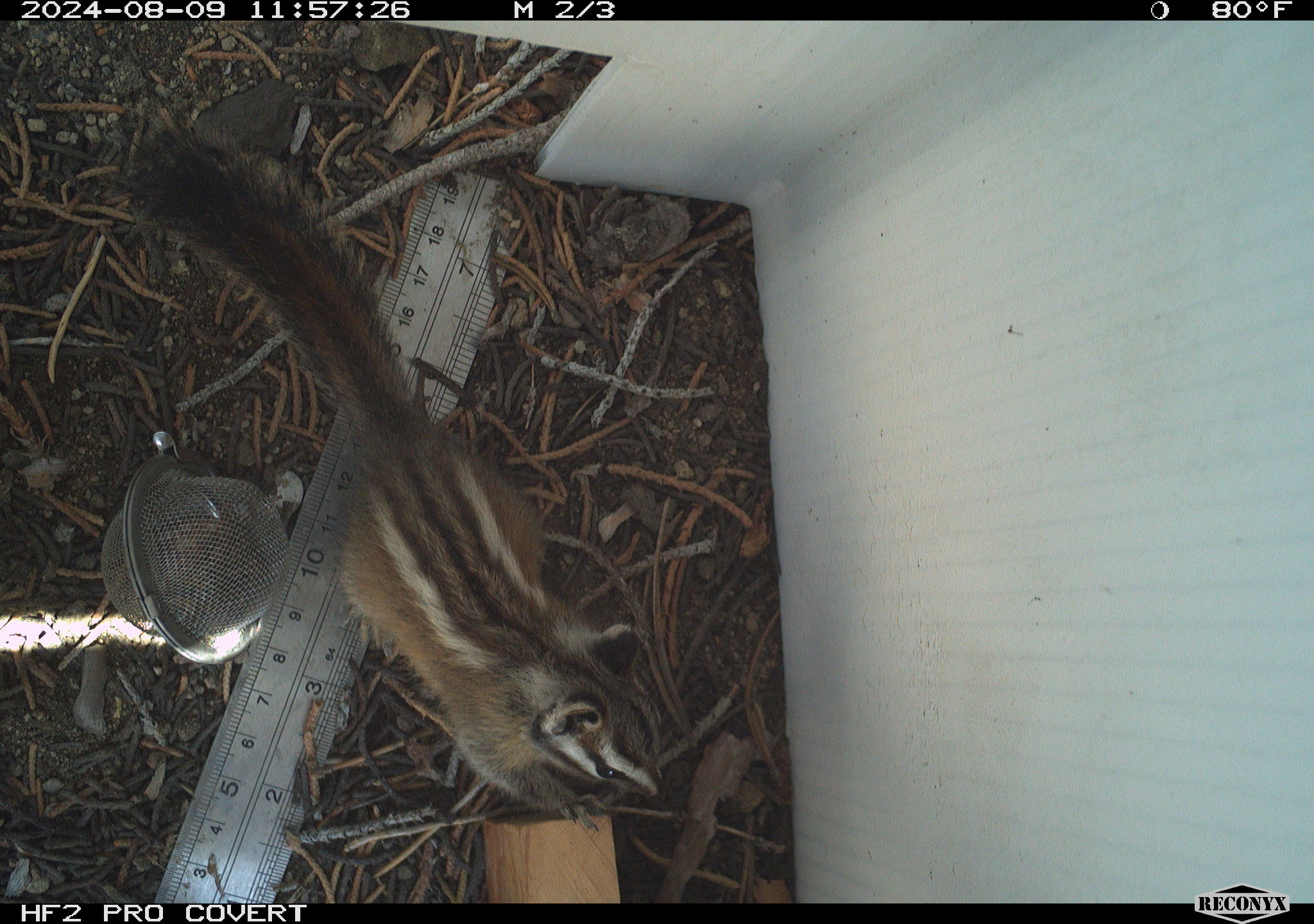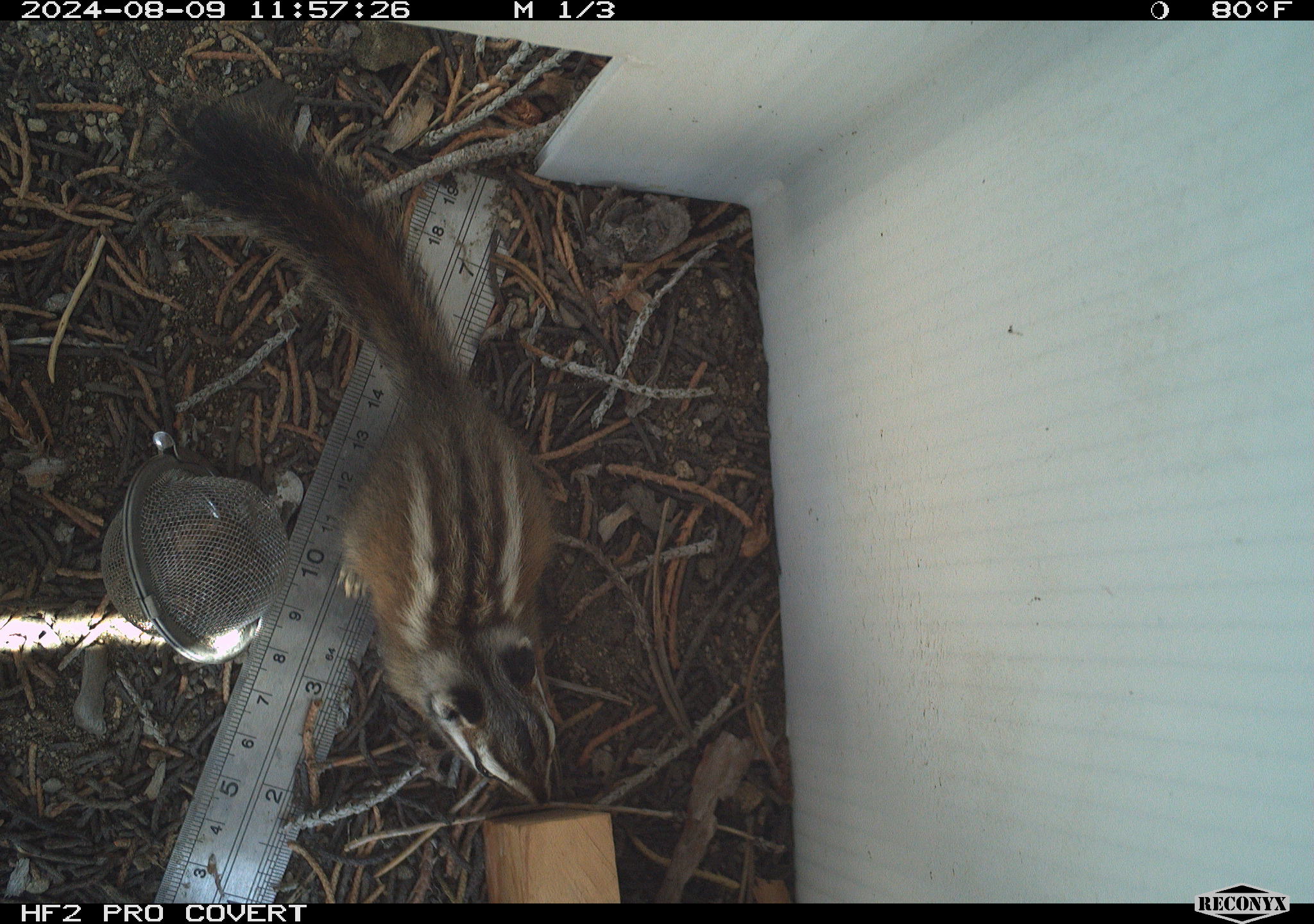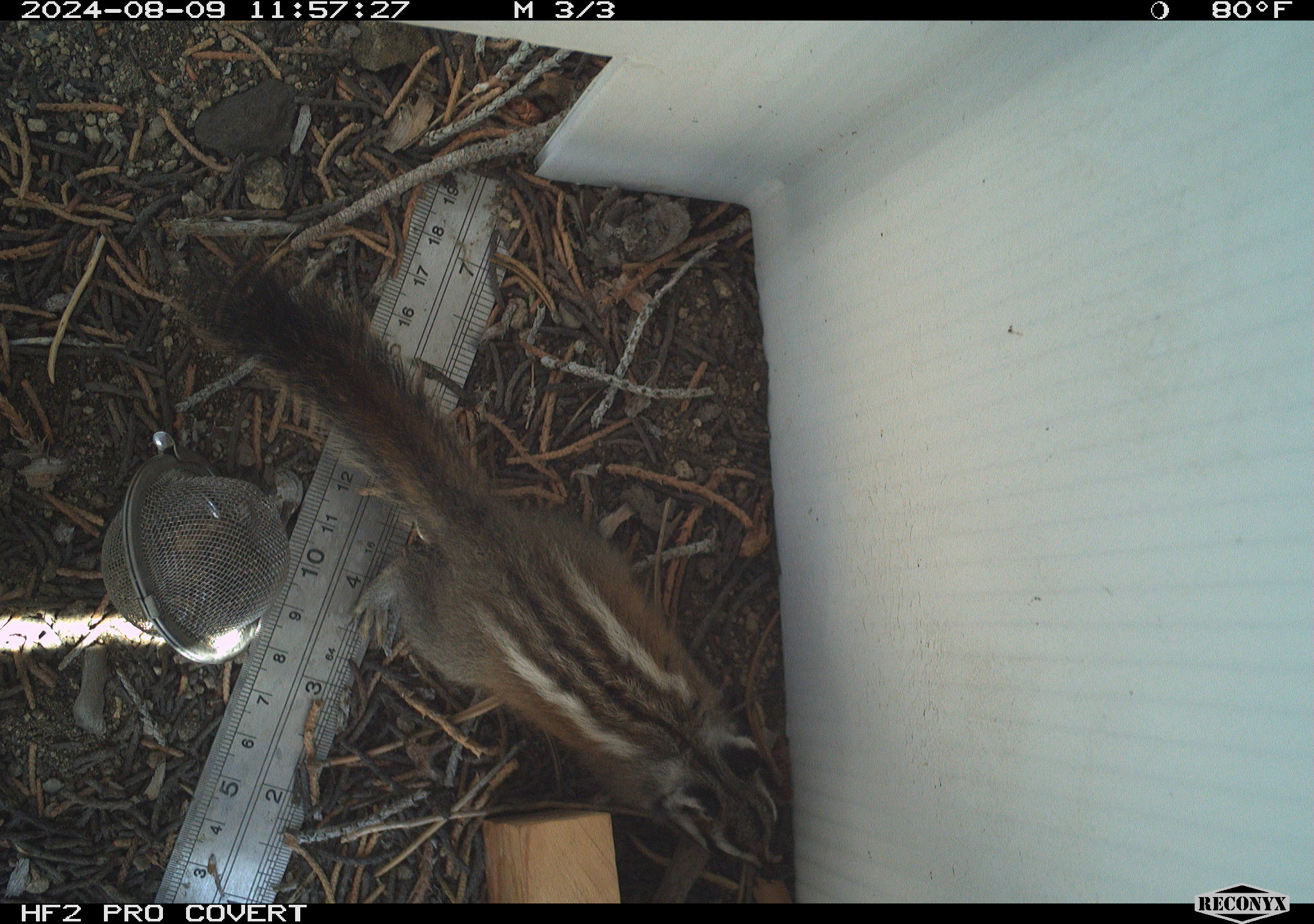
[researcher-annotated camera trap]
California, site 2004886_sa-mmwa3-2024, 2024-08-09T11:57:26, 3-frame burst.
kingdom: Animalia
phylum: Chordata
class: Mammalia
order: Rodentia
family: Sciuridae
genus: Neotamias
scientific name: Neotamias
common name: western chipmunks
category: neotamias species